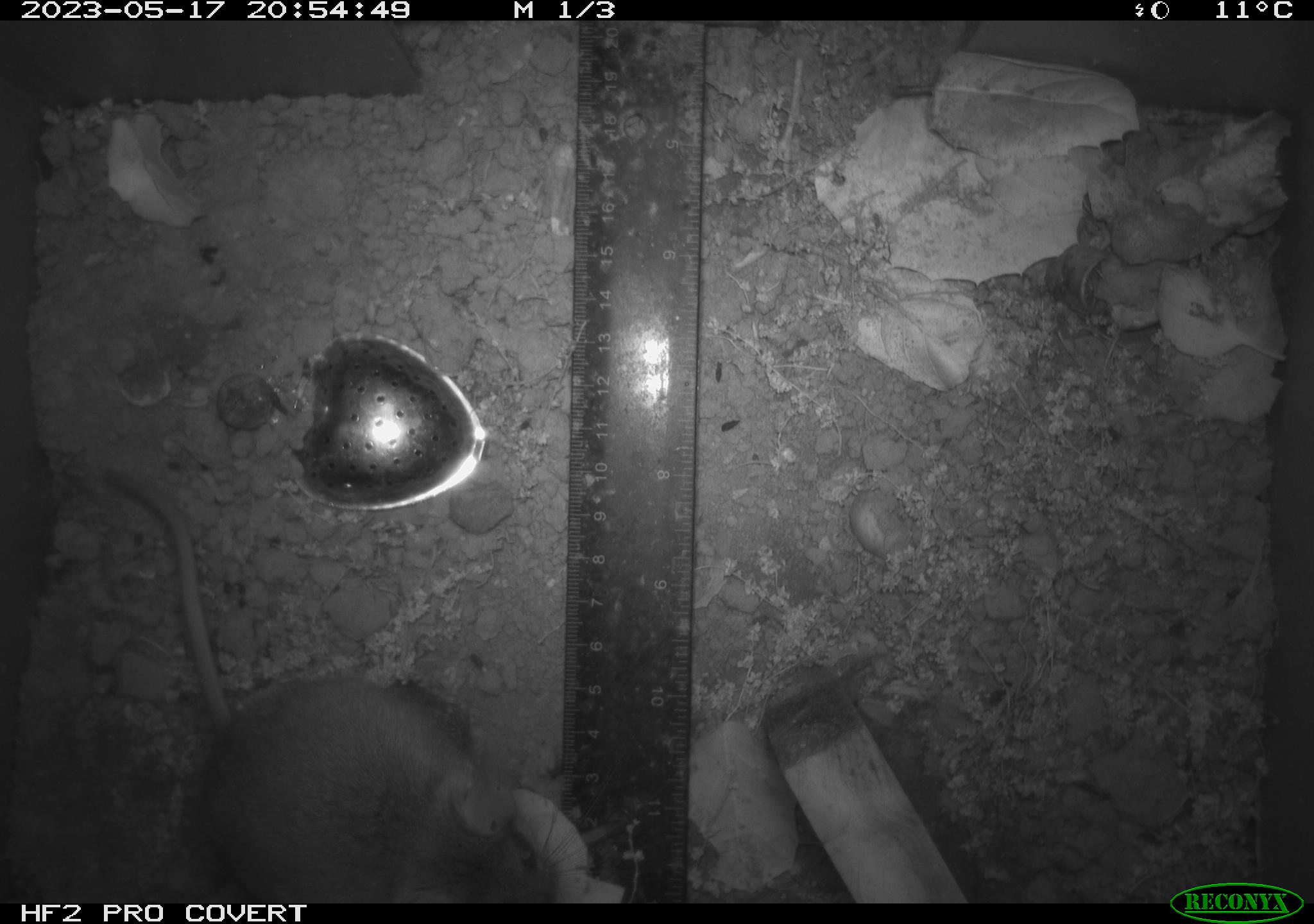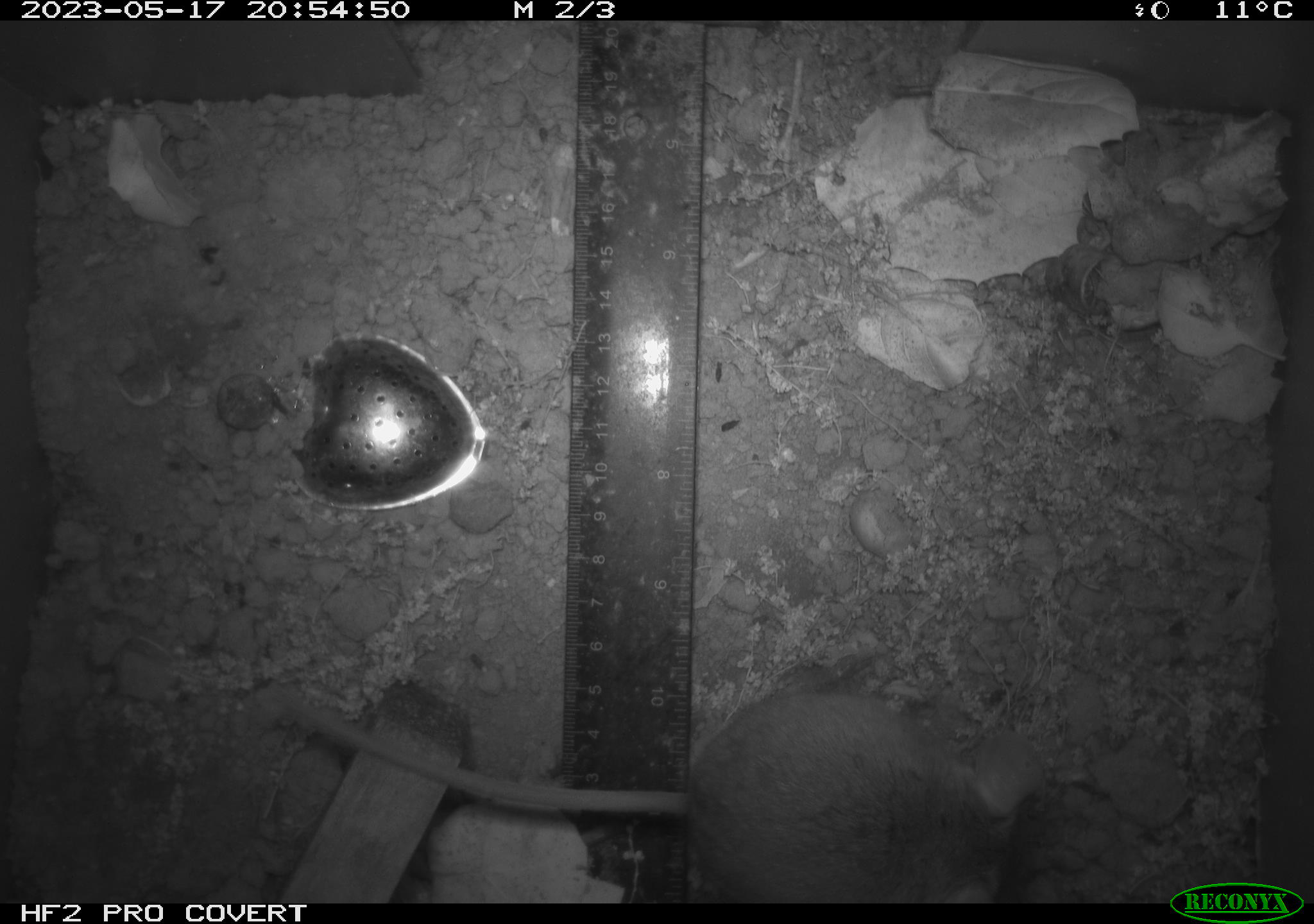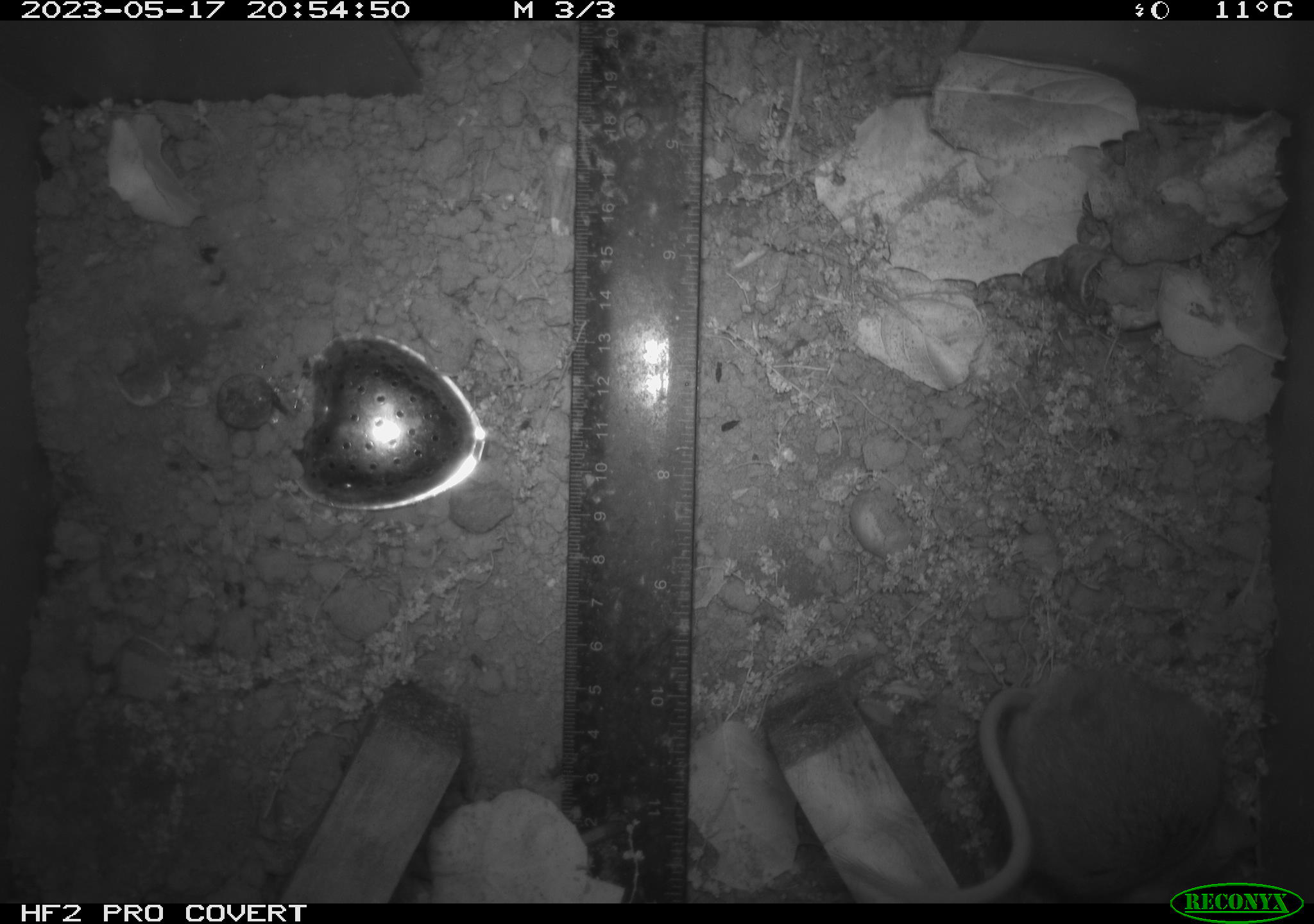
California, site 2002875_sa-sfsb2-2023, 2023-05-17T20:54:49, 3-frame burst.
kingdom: Animalia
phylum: Chordata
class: Mammalia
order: Rodentia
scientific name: Rodentia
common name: mouse species